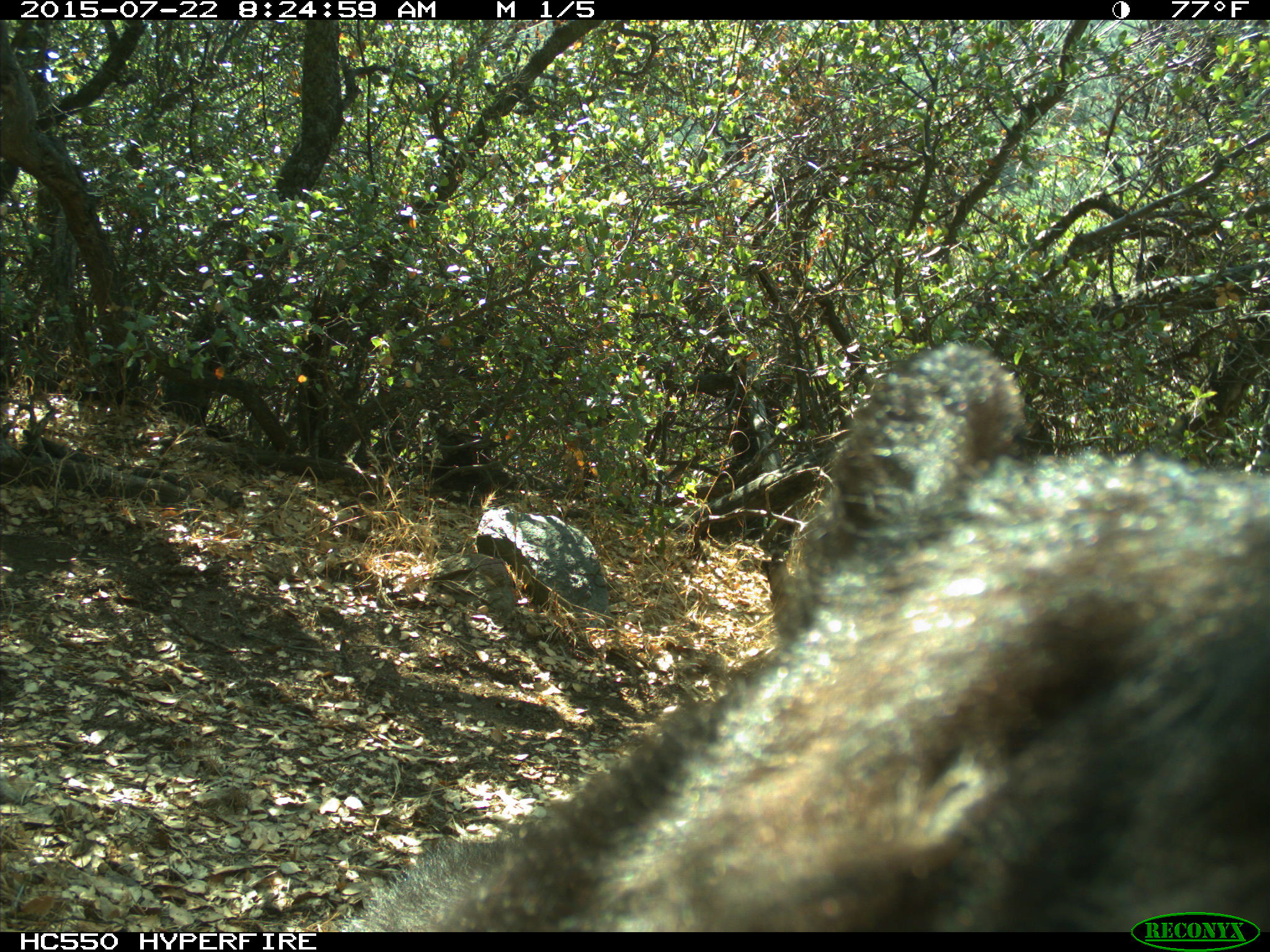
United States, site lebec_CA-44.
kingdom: Animalia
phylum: Chordata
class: Mammalia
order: Carnivora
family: Ursidae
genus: Ursus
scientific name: Ursus americanus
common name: american black bear